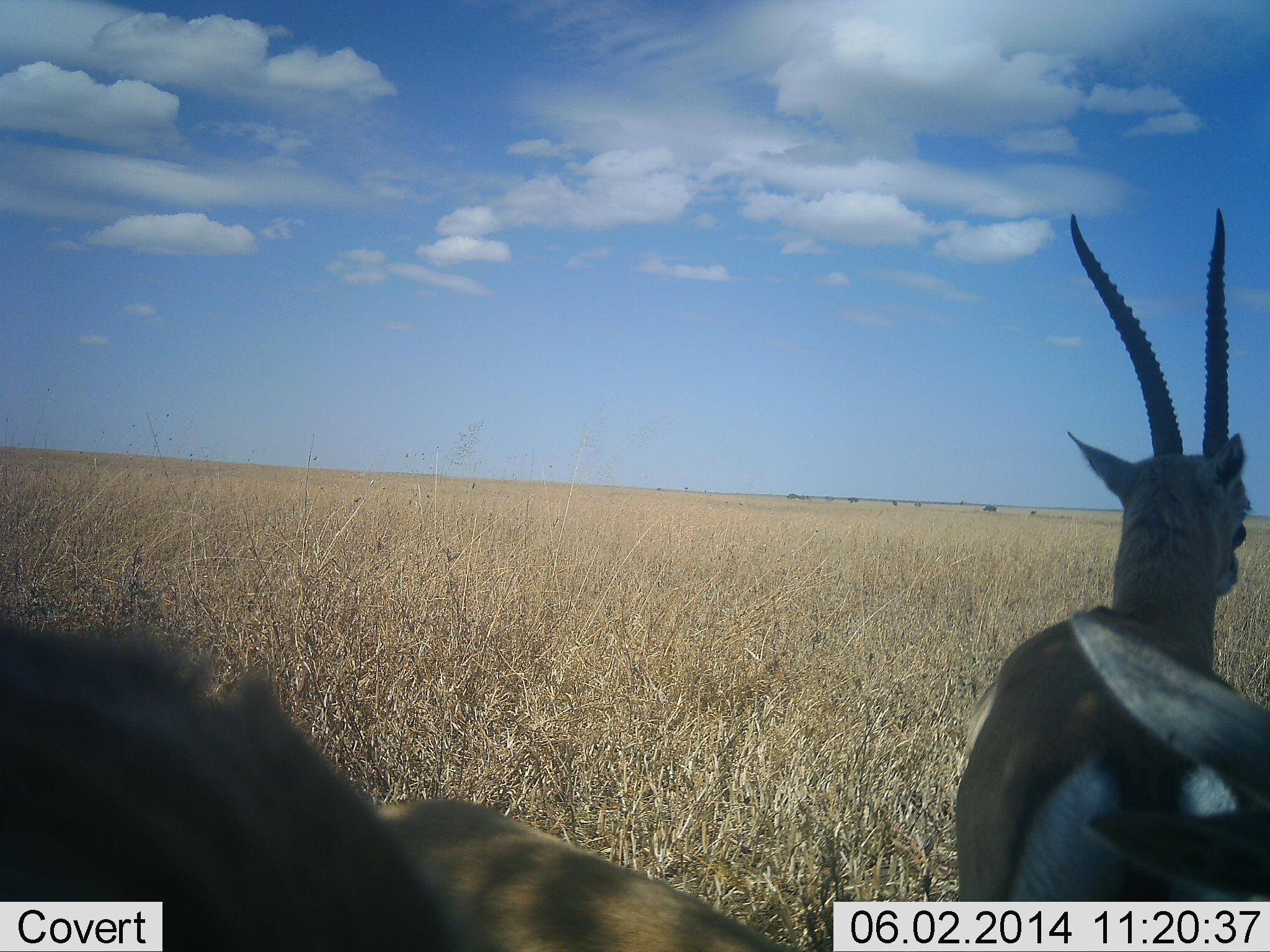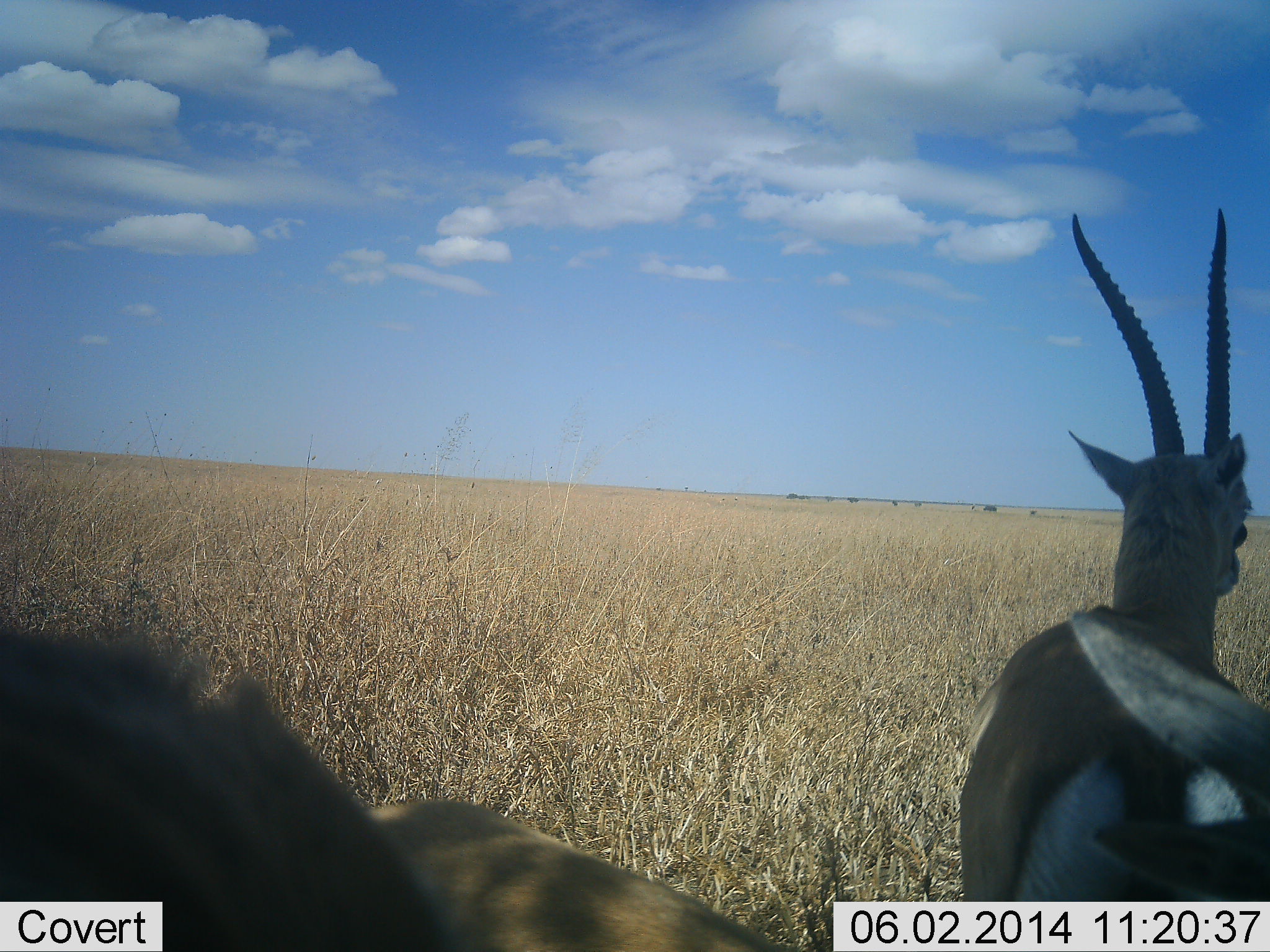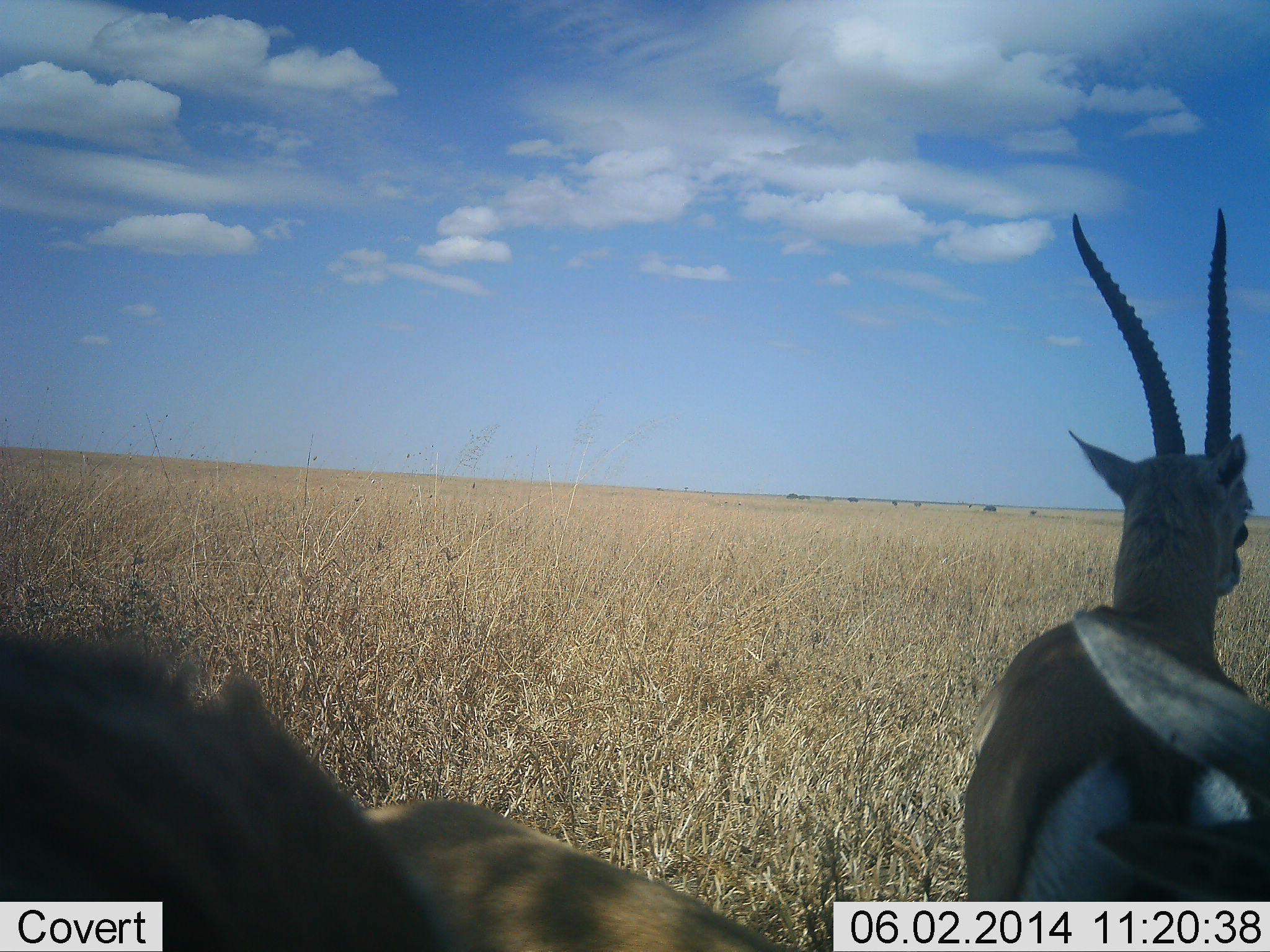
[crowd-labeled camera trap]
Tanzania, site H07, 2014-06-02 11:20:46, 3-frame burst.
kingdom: Animalia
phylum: Chordata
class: Mammalia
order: Artiodactyla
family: Bovidae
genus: Eudorcas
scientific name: Eudorcas thomsonii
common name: thomson's gazelle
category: gazellethomsons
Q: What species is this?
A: Gazellethomsons (thomson's gazelle) (Eudorcas thomsonii).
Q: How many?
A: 2.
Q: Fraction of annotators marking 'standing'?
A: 100%.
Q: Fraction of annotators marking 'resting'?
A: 10%.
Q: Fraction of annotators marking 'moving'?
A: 0%.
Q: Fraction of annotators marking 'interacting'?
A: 0%.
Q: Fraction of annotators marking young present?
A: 0%.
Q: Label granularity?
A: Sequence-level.